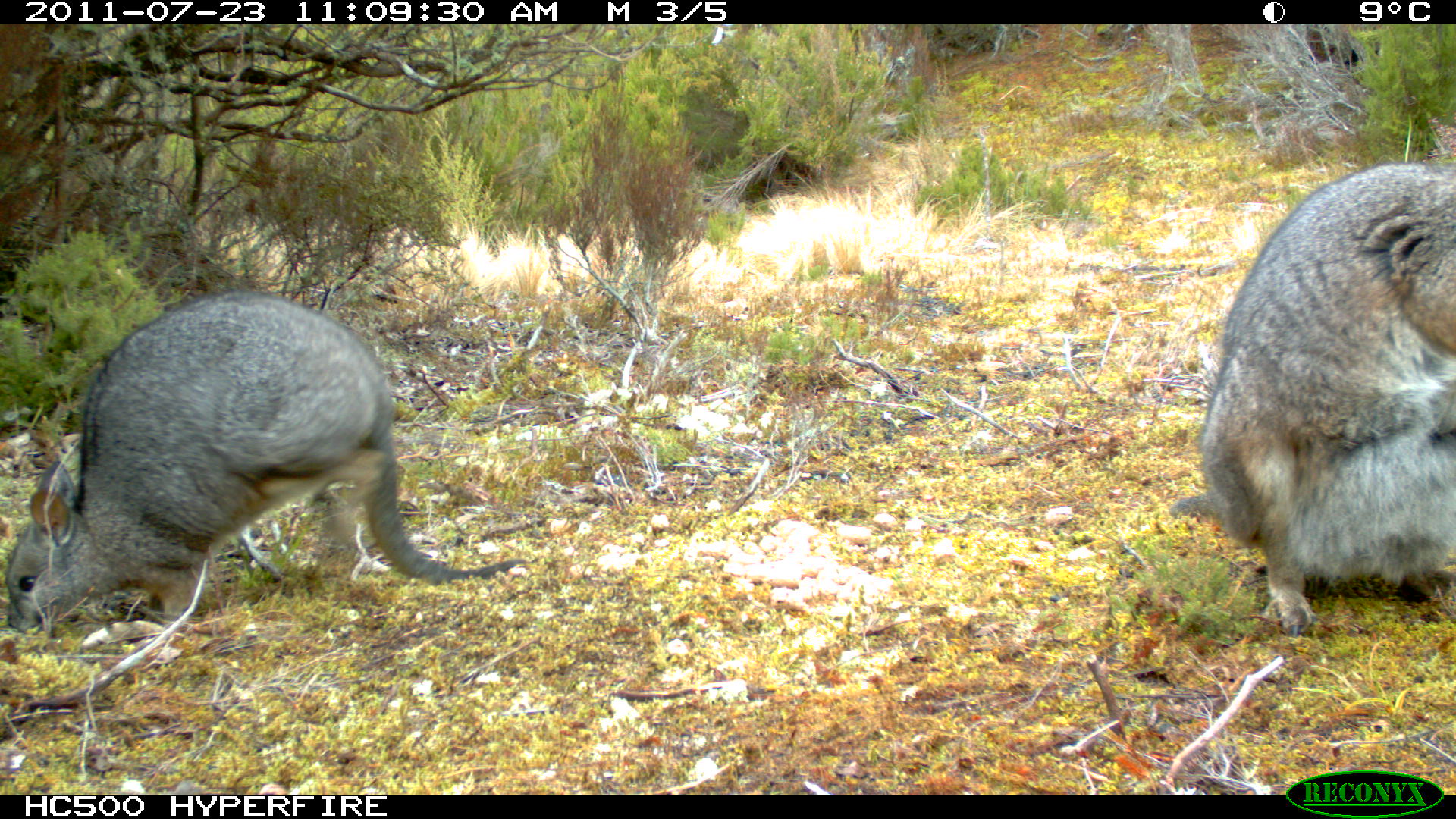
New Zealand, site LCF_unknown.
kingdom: Animalia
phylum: Chordata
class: Mammalia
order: Diprotodontia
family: Macropodidae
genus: Notamacropus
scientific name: Notamacropus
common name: wallaby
Wallaby (Notamacropus).